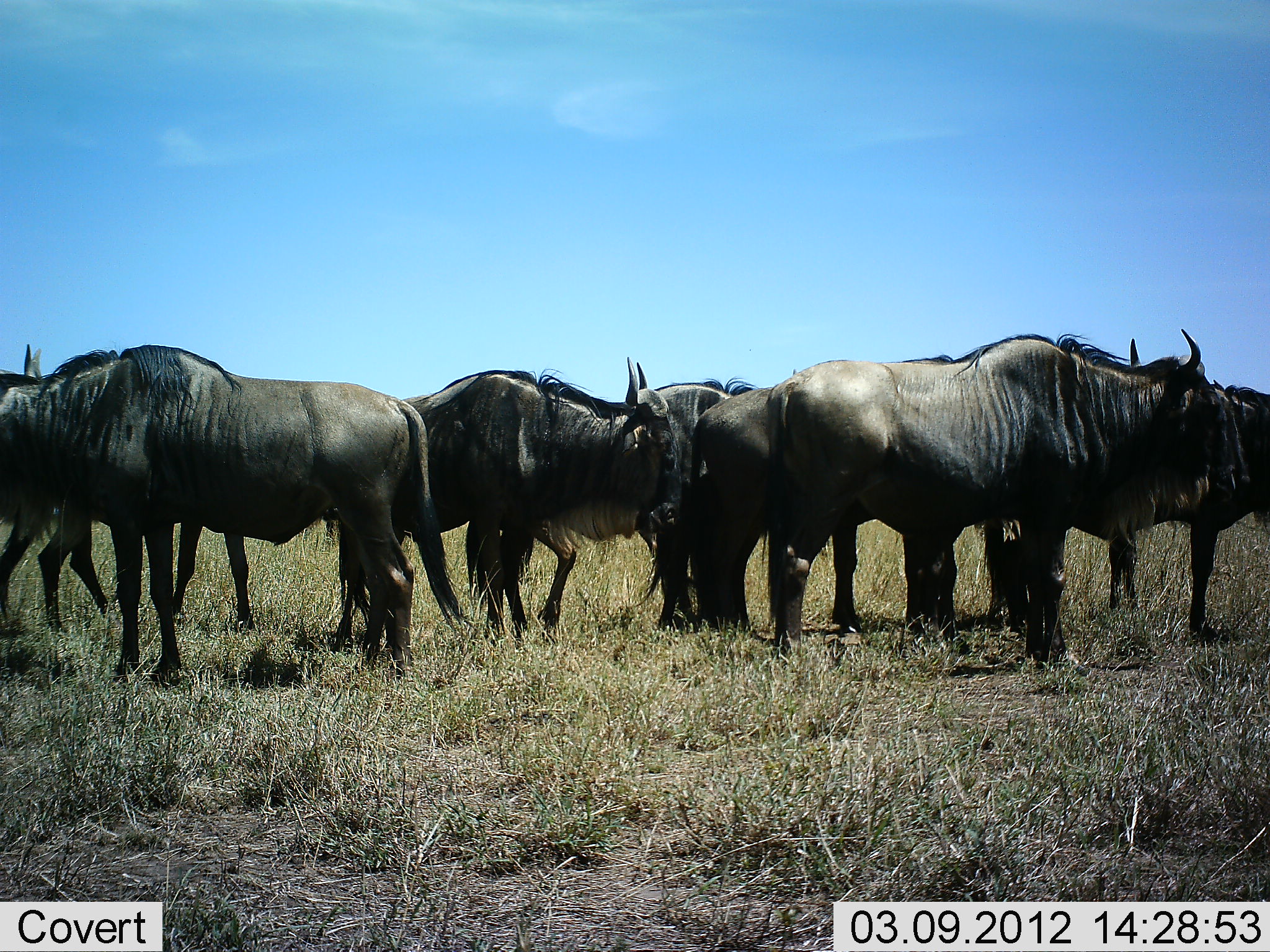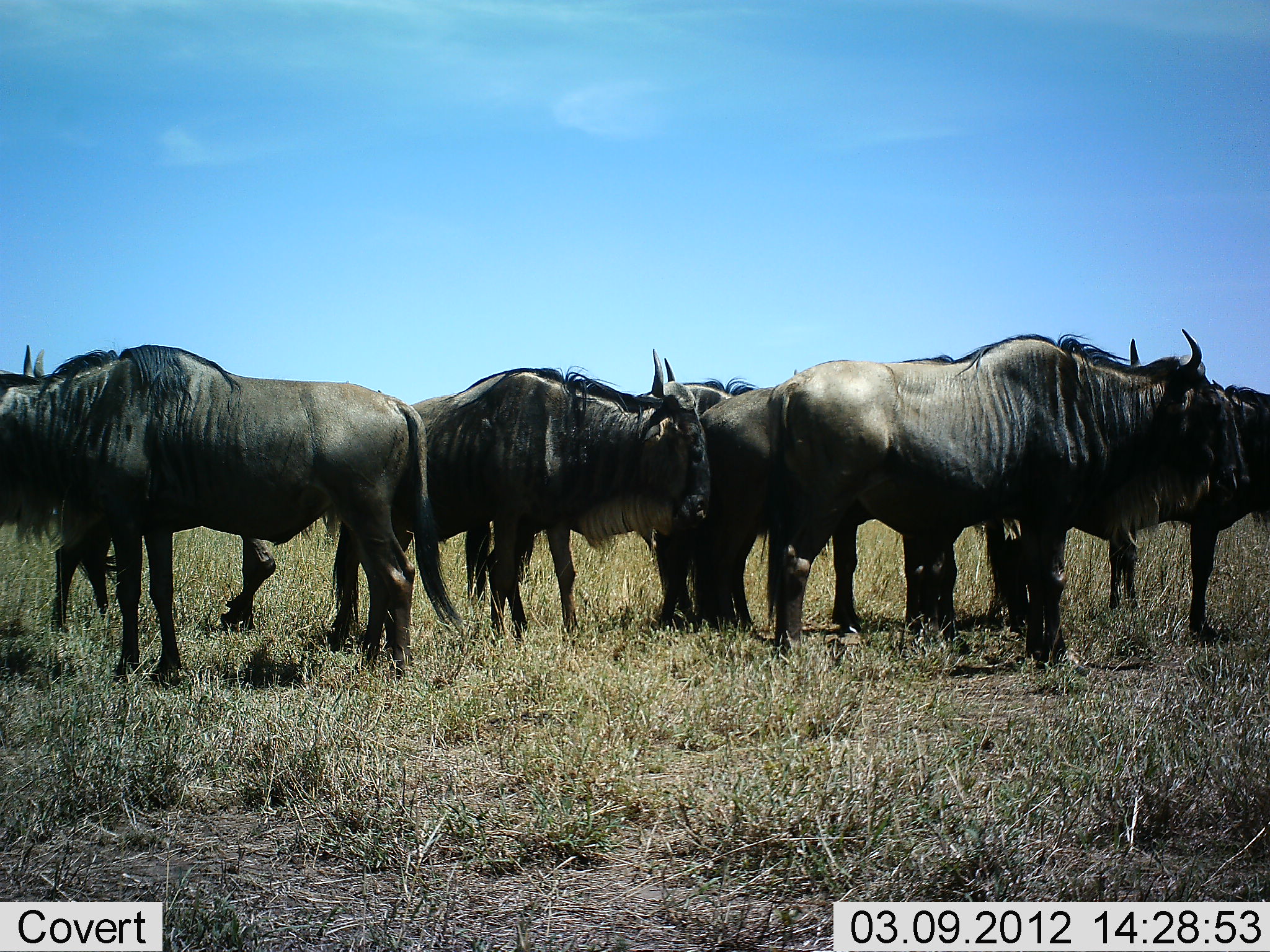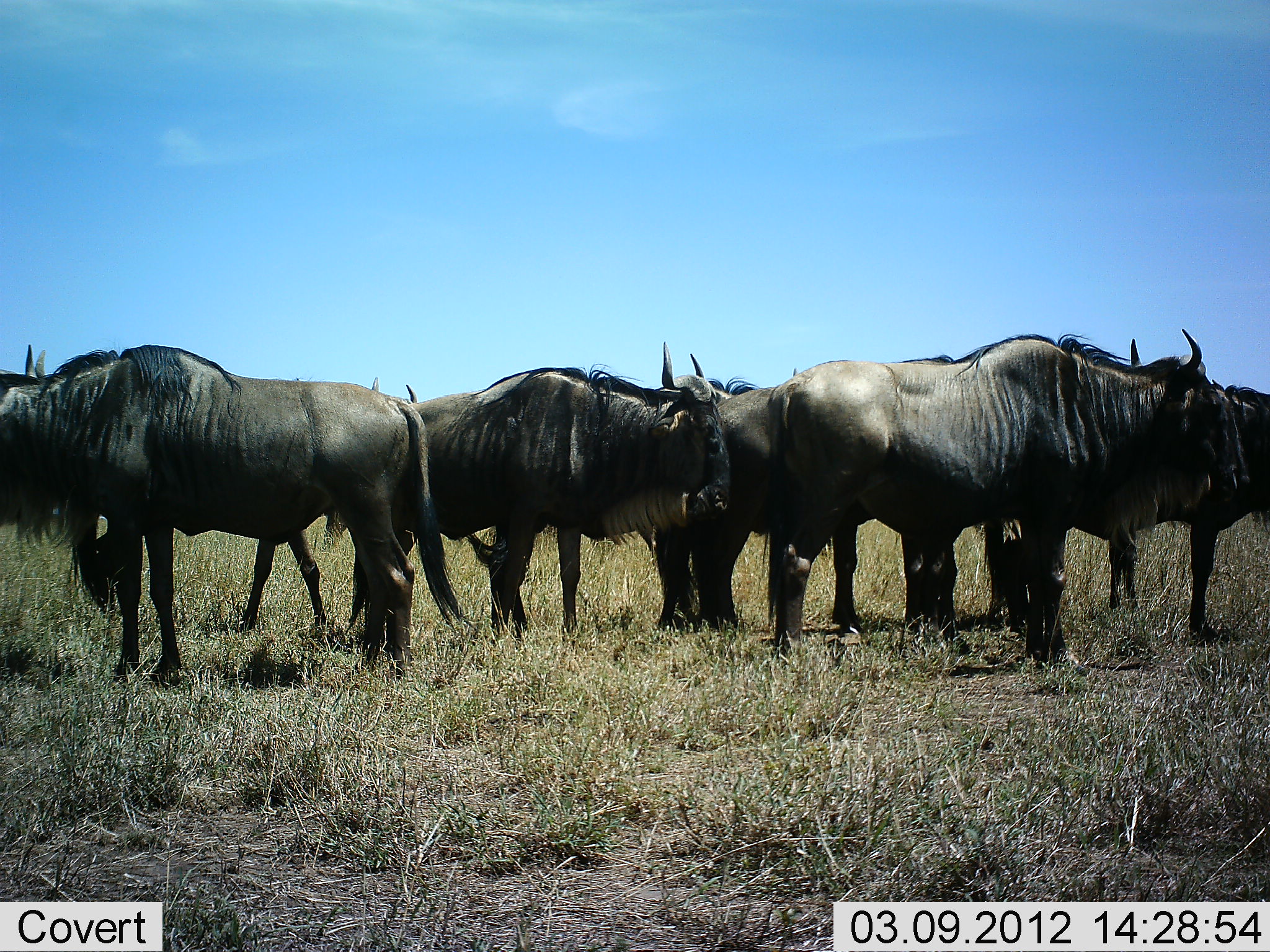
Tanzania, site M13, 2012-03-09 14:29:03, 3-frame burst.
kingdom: Animalia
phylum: Chordata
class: Mammalia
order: Artiodactyla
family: Bovidae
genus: Connochaetes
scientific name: Connochaetes taurinus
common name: blue wildebeest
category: wildebeest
Wildebeest (blue wildebeest) (Connochaetes taurinus), count 7. Behavior (volunteer vote fractions): standing 100%, resting 0%, moving 29%, interacting 0%. Young present (vote fraction): 0%. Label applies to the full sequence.